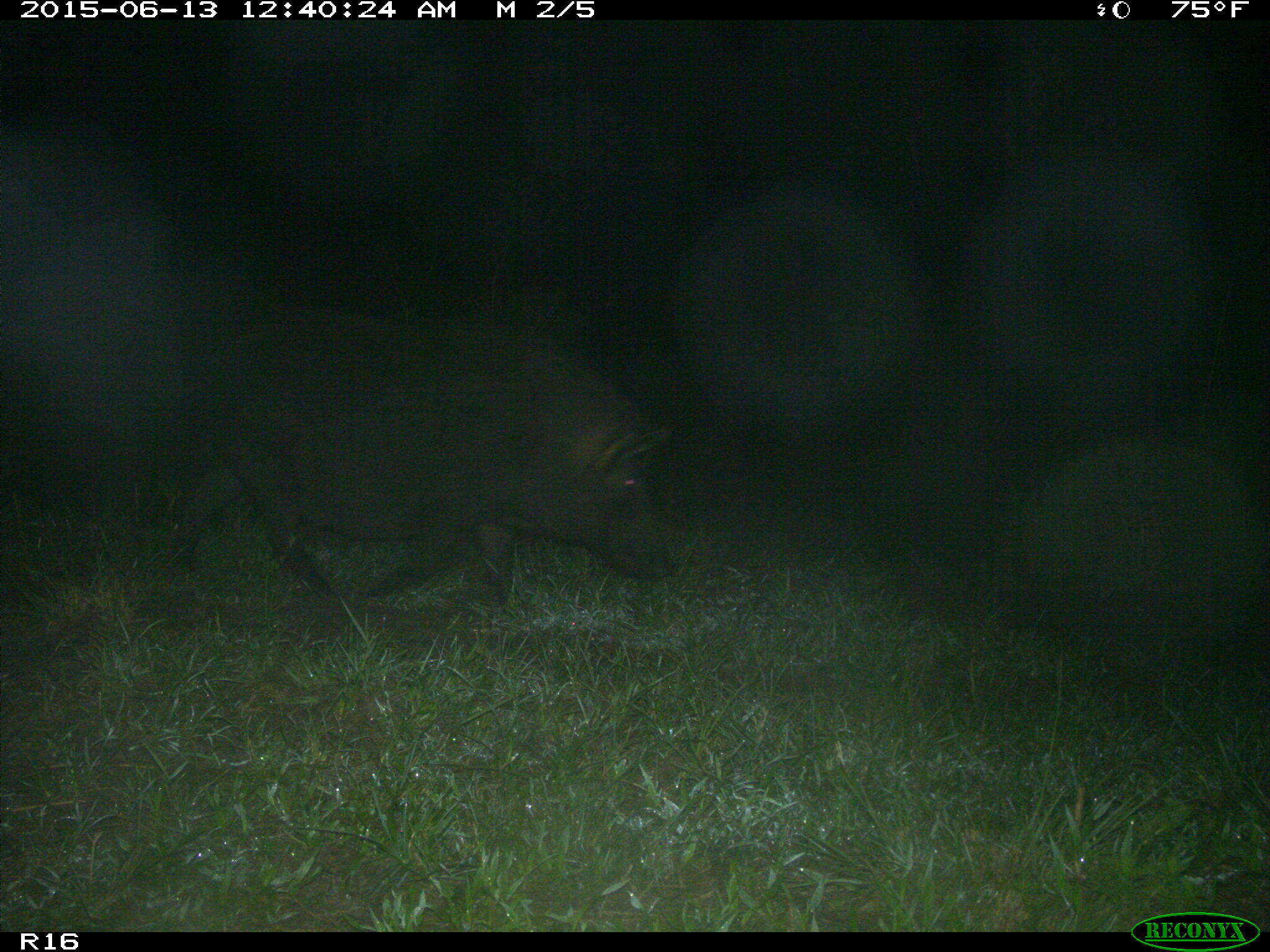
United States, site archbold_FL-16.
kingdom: Animalia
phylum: Chordata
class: Mammalia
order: Artiodactyla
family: Suidae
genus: Sus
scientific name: Sus scrofa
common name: wild boar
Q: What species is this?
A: Sus scrofa (wild boar).